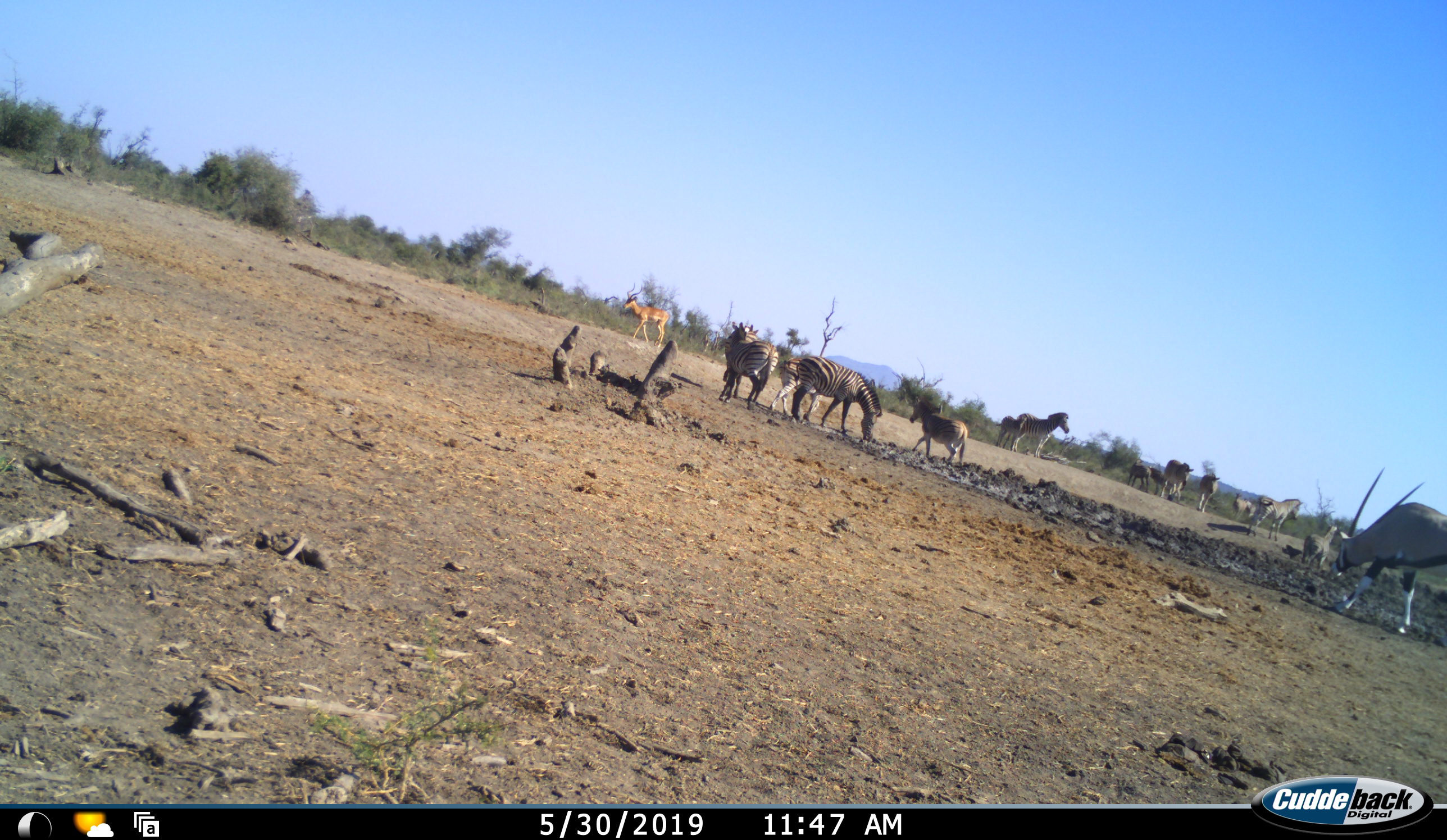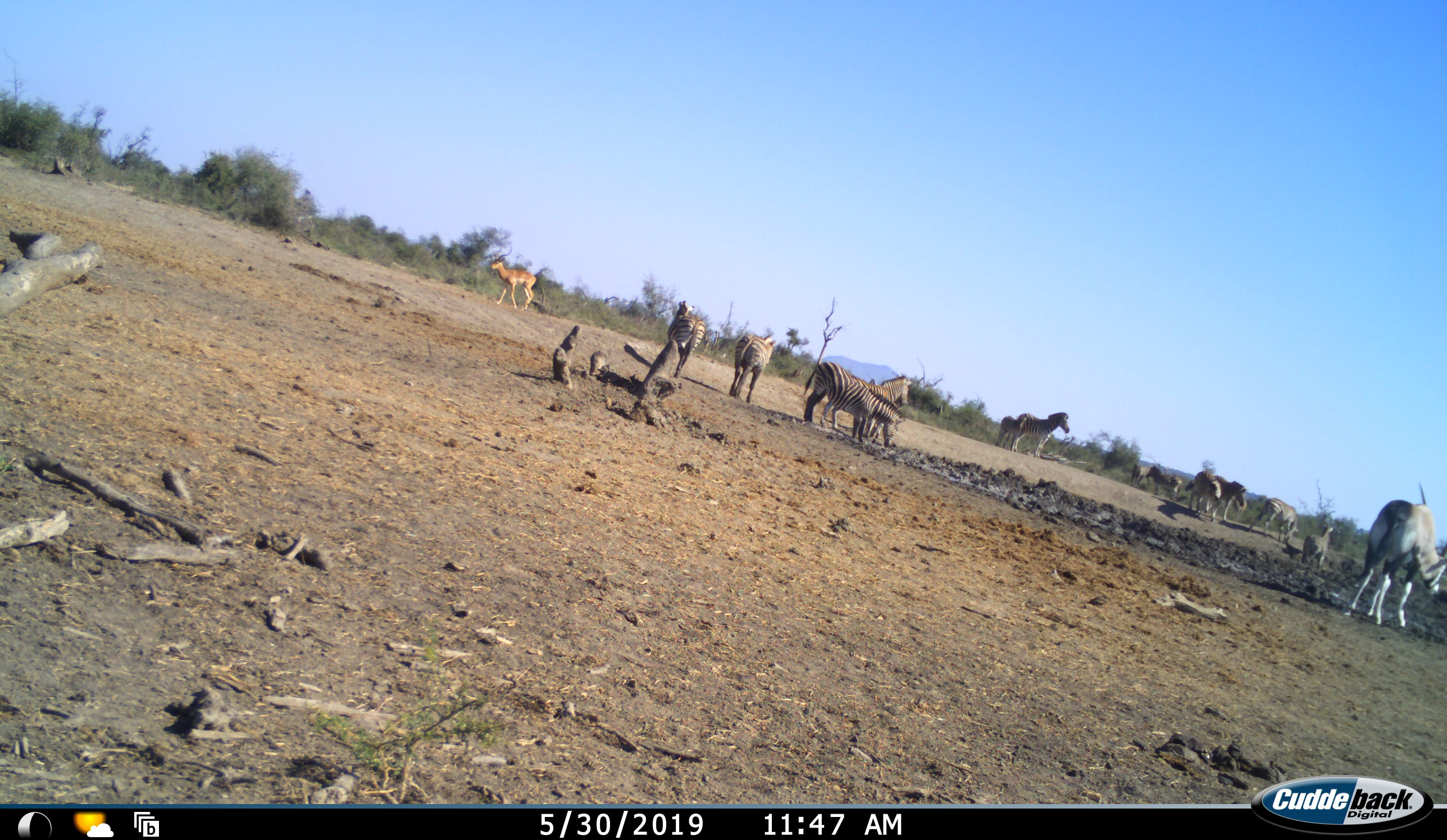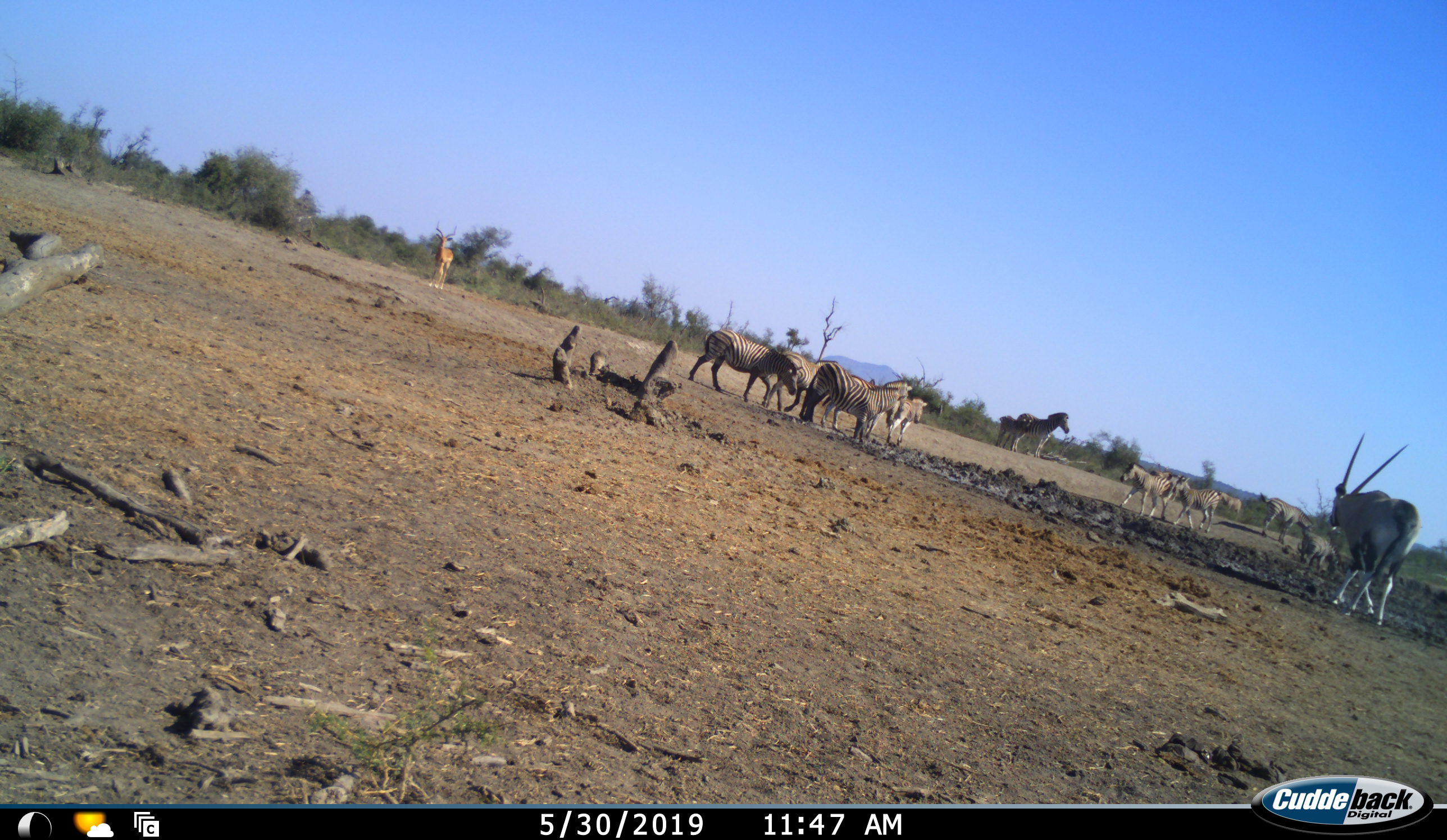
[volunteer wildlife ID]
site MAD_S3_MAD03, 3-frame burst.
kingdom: Animalia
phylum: Chordata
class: Mammalia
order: Artiodactyla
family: Bovidae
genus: Oryx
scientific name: Oryx gazella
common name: gemsbok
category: oryx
Oryx (gemsbok) (Oryx gazella), count 1. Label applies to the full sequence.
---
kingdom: Animalia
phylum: Chordata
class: Mammalia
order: Artiodactyla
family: Bovidae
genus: Aepyceros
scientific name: Aepyceros melampus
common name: impala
Impala (Aepyceros melampus), count 1. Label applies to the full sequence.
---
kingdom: Animalia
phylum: Chordata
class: Mammalia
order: Perissodactyla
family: Equidae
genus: Equus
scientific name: Equus quagga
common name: plains zebra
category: zebraplains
Zebraplains (plains zebra) (Equus quagga), count 11-50. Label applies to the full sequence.